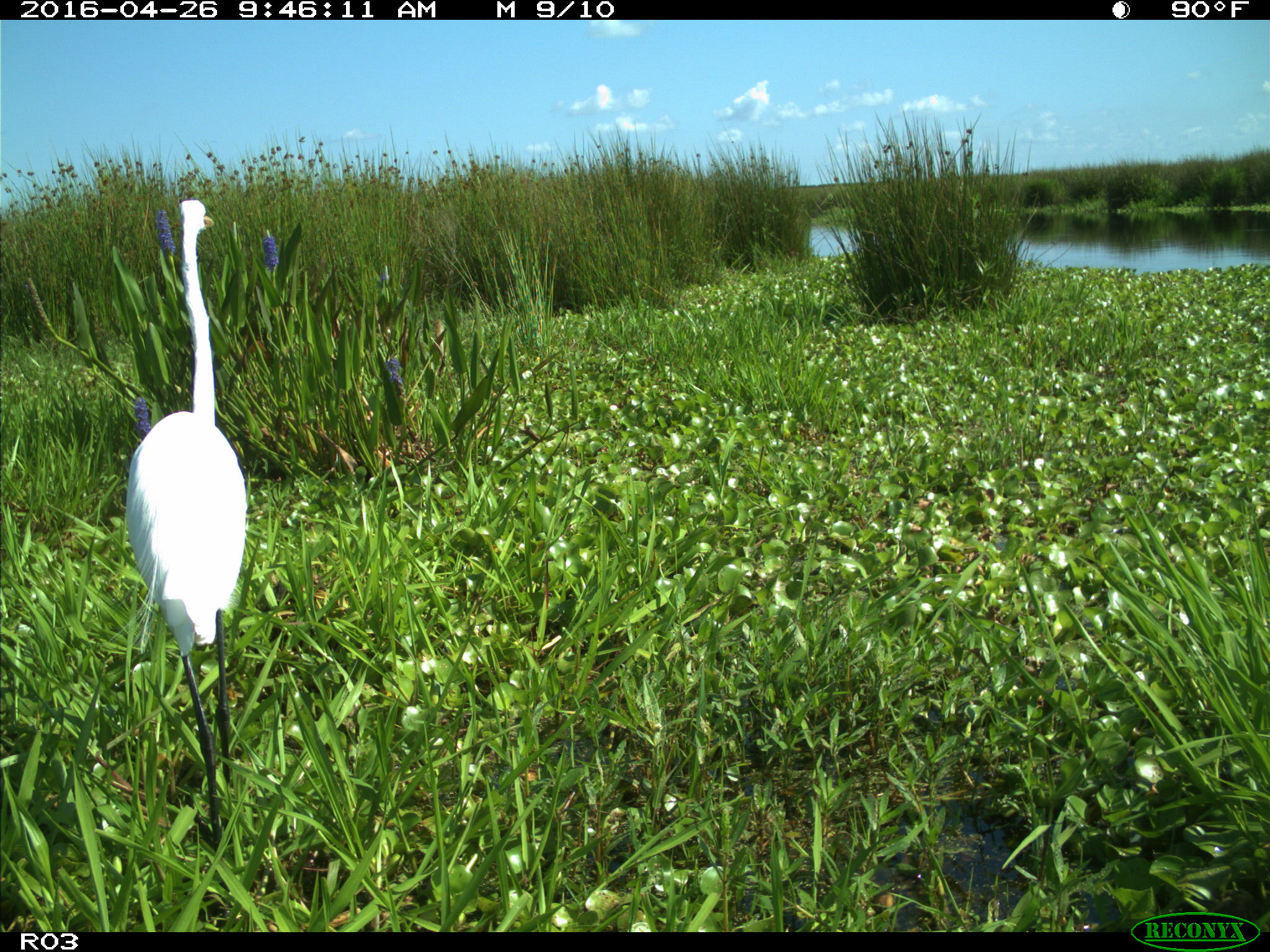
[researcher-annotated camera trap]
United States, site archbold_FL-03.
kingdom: Animalia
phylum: Chordata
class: Aves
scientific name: Aves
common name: birds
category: unidentified bird